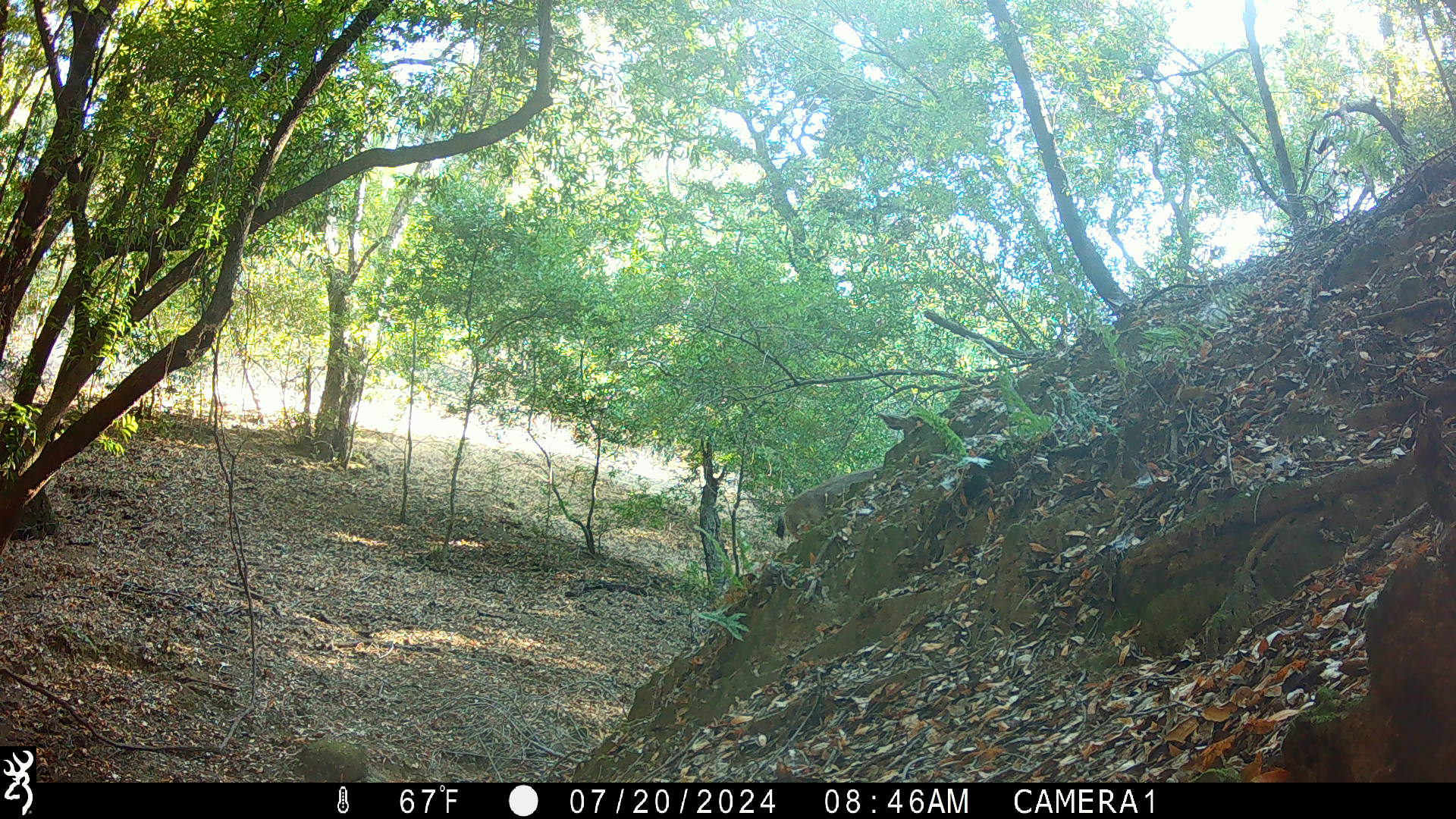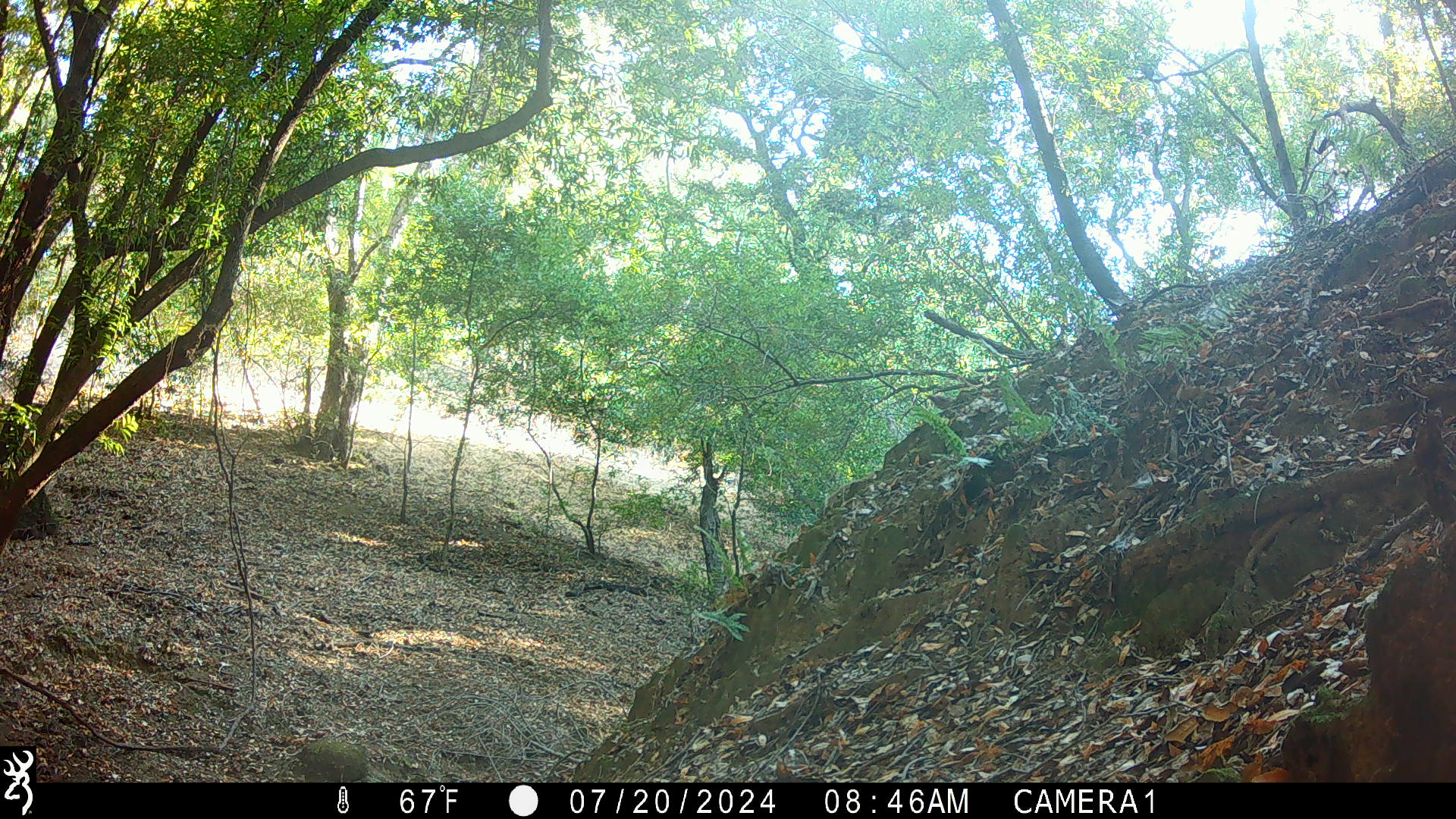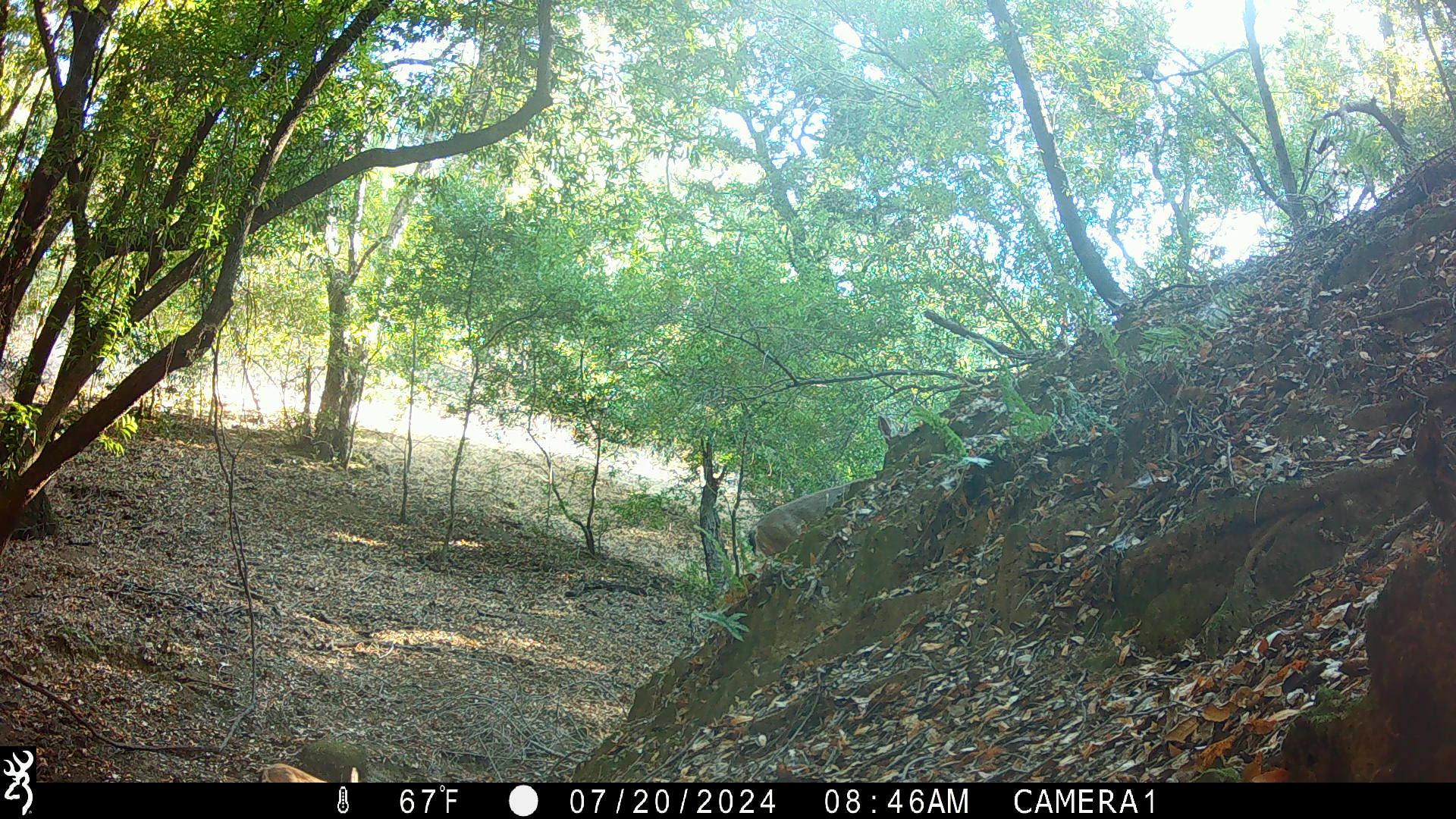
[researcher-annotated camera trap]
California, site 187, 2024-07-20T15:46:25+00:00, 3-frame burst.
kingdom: Animalia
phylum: Chordata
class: Mammalia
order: Artiodactyla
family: Cervidae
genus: Odocoileus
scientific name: Odocoileus hemionus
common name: mule deer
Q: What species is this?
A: Mule deer (Odocoileus hemionus).